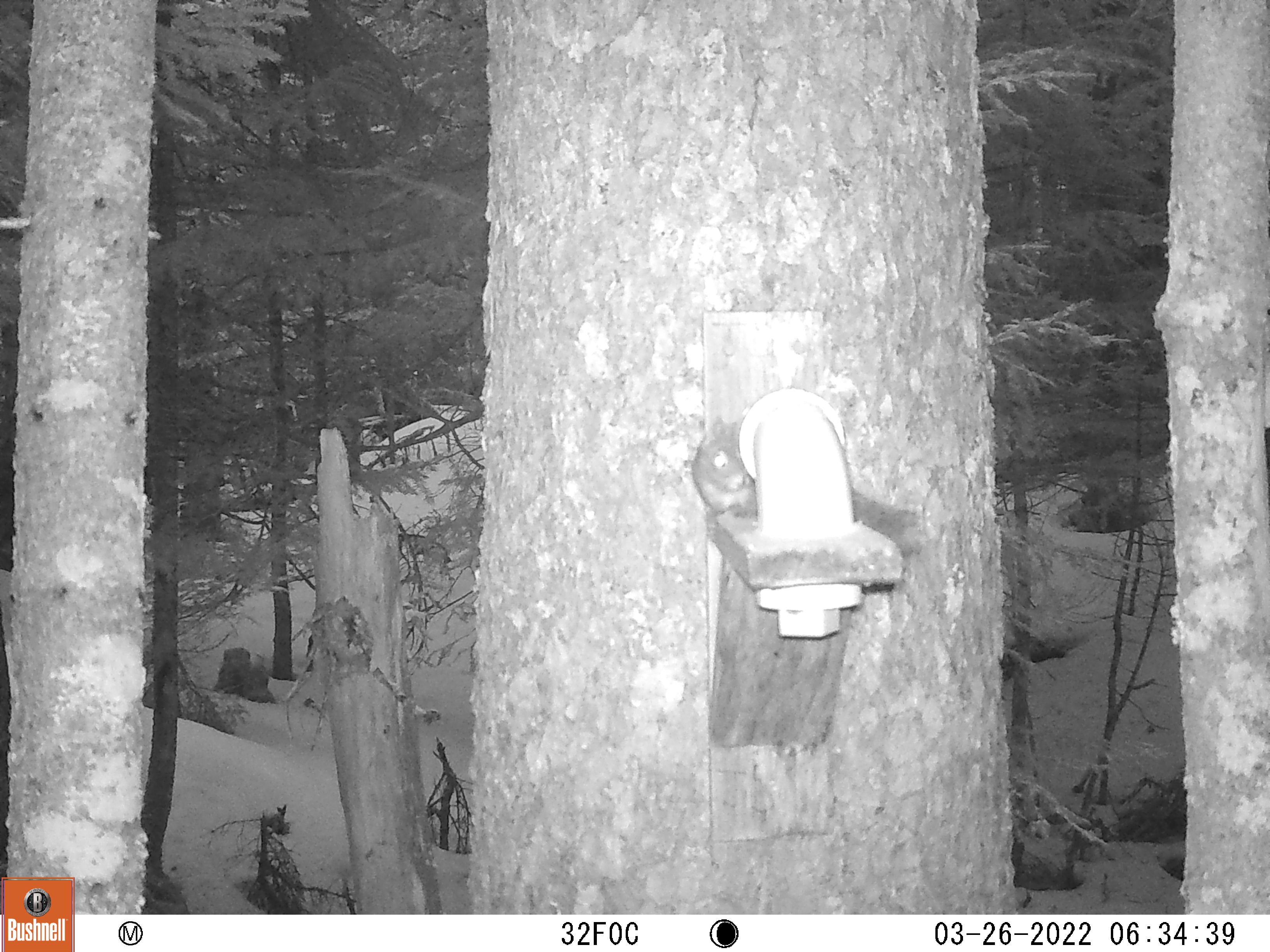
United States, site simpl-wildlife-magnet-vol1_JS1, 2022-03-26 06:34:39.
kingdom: Animalia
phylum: Chordata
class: Mammalia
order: Rodentia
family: Sciuridae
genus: Tamiasciurus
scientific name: Tamiasciurus hudsonicus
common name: red squirrel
Red squirrel (Tamiasciurus hudsonicus).